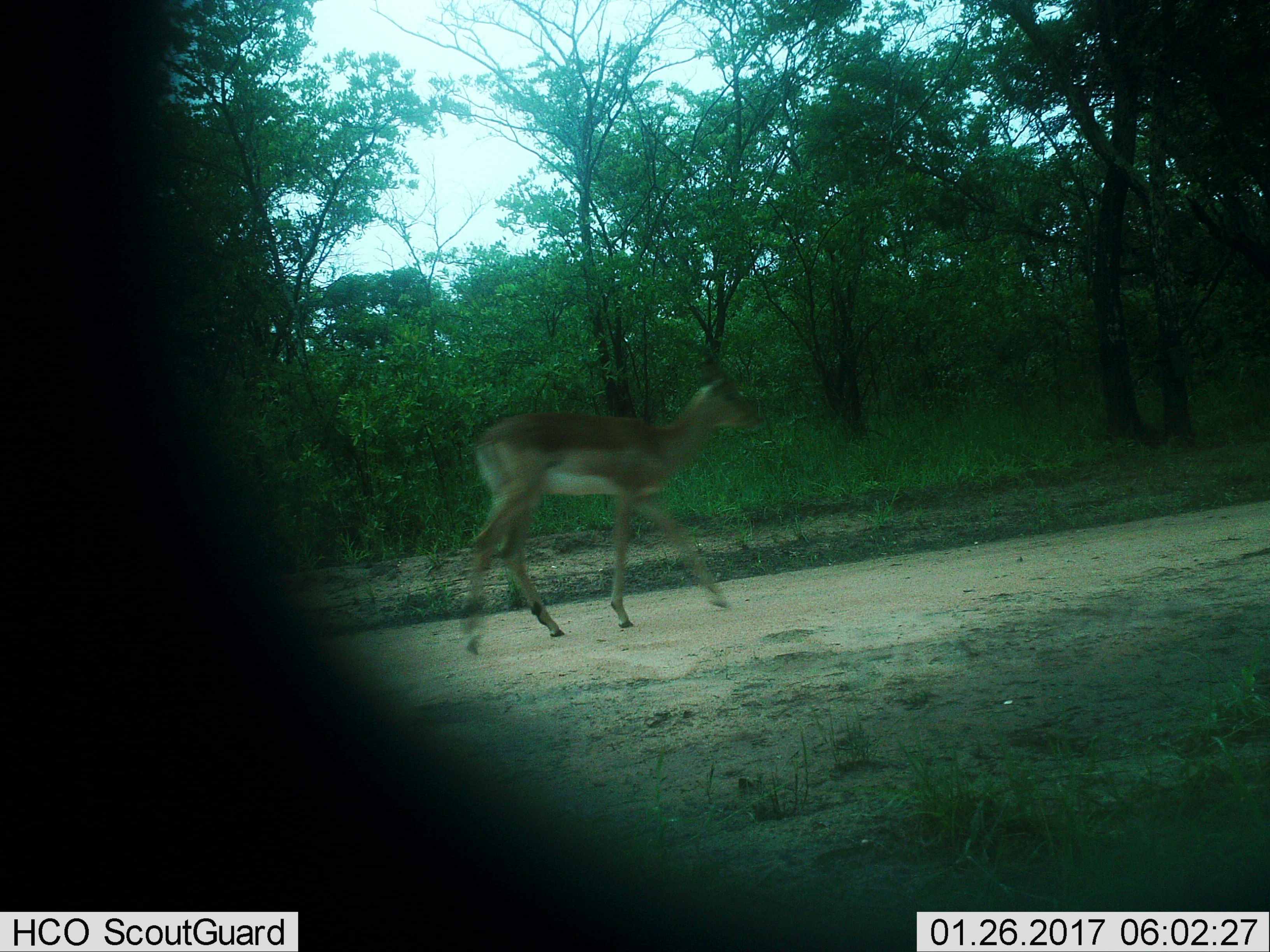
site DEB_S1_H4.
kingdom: Animalia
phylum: Chordata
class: Mammalia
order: Artiodactyla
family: Bovidae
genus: Aepyceros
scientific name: Aepyceros melampus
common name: impala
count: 1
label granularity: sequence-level